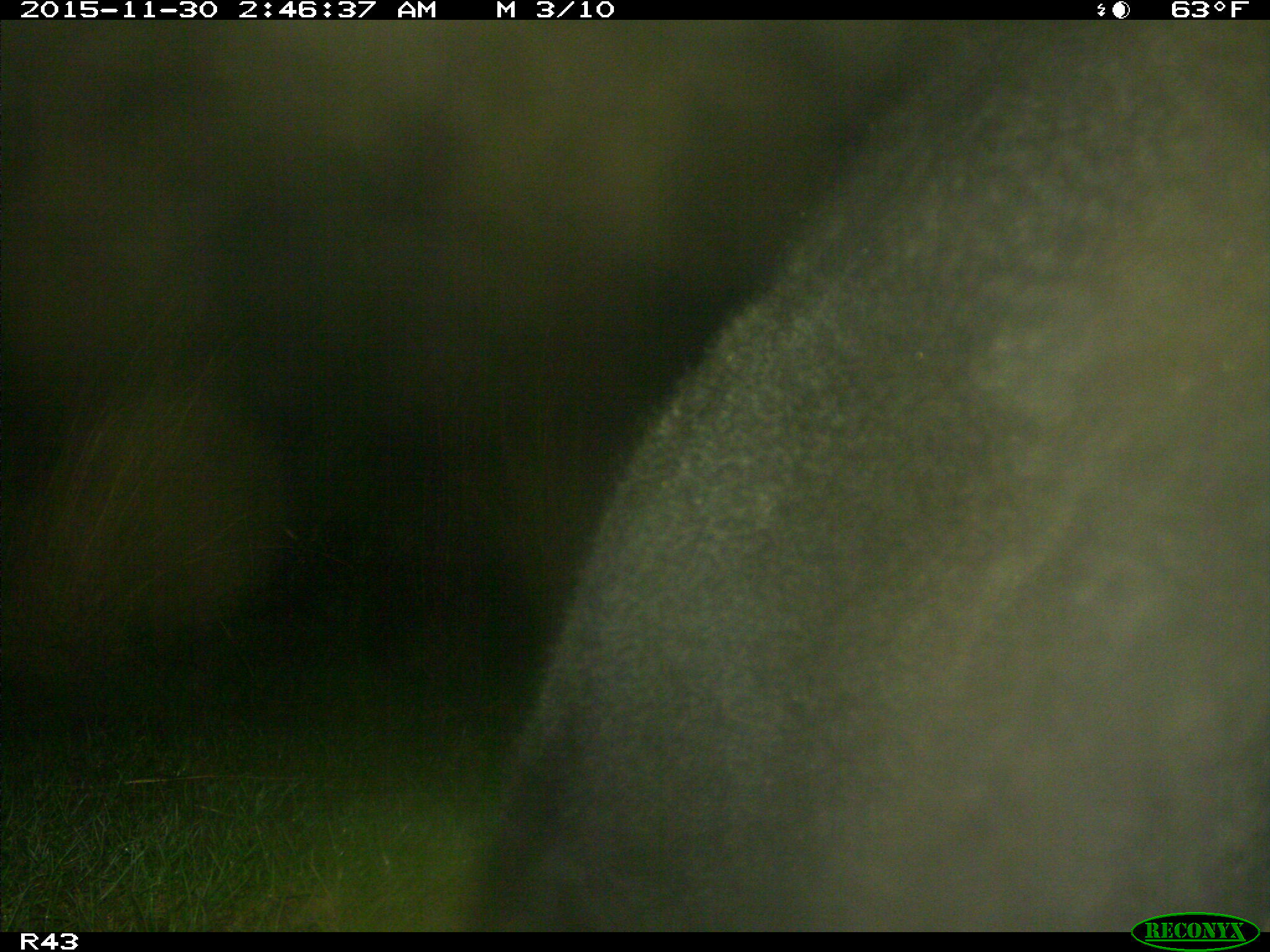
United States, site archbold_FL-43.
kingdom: Animalia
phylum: Chordata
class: Mammalia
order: Artiodactyla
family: Bovidae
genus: Bos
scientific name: Bos taurus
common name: domestic cow